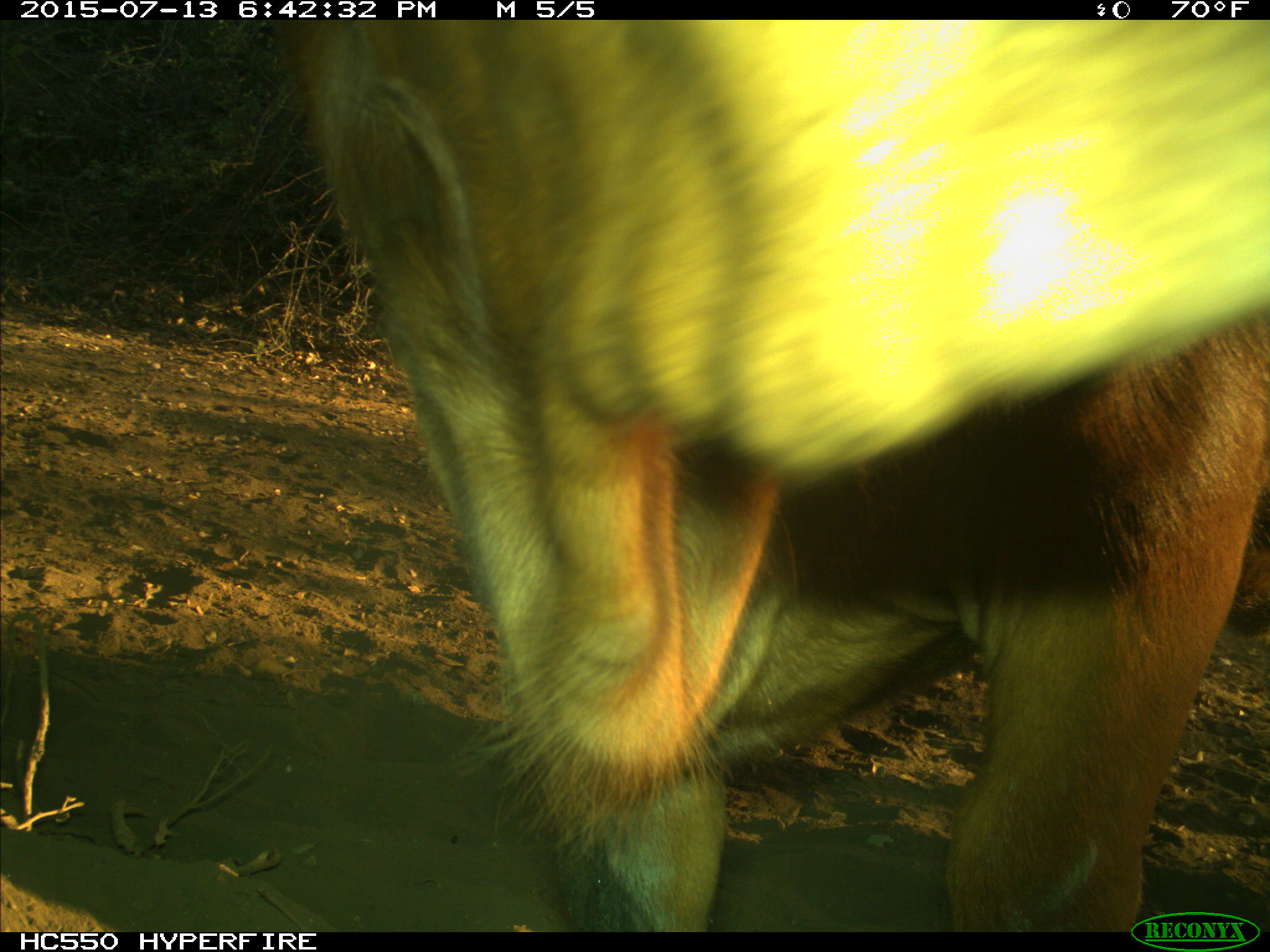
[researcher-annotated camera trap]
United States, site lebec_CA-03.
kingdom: Animalia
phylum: Chordata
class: Mammalia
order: Artiodactyla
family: Bovidae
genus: Bos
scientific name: Bos taurus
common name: domestic cow